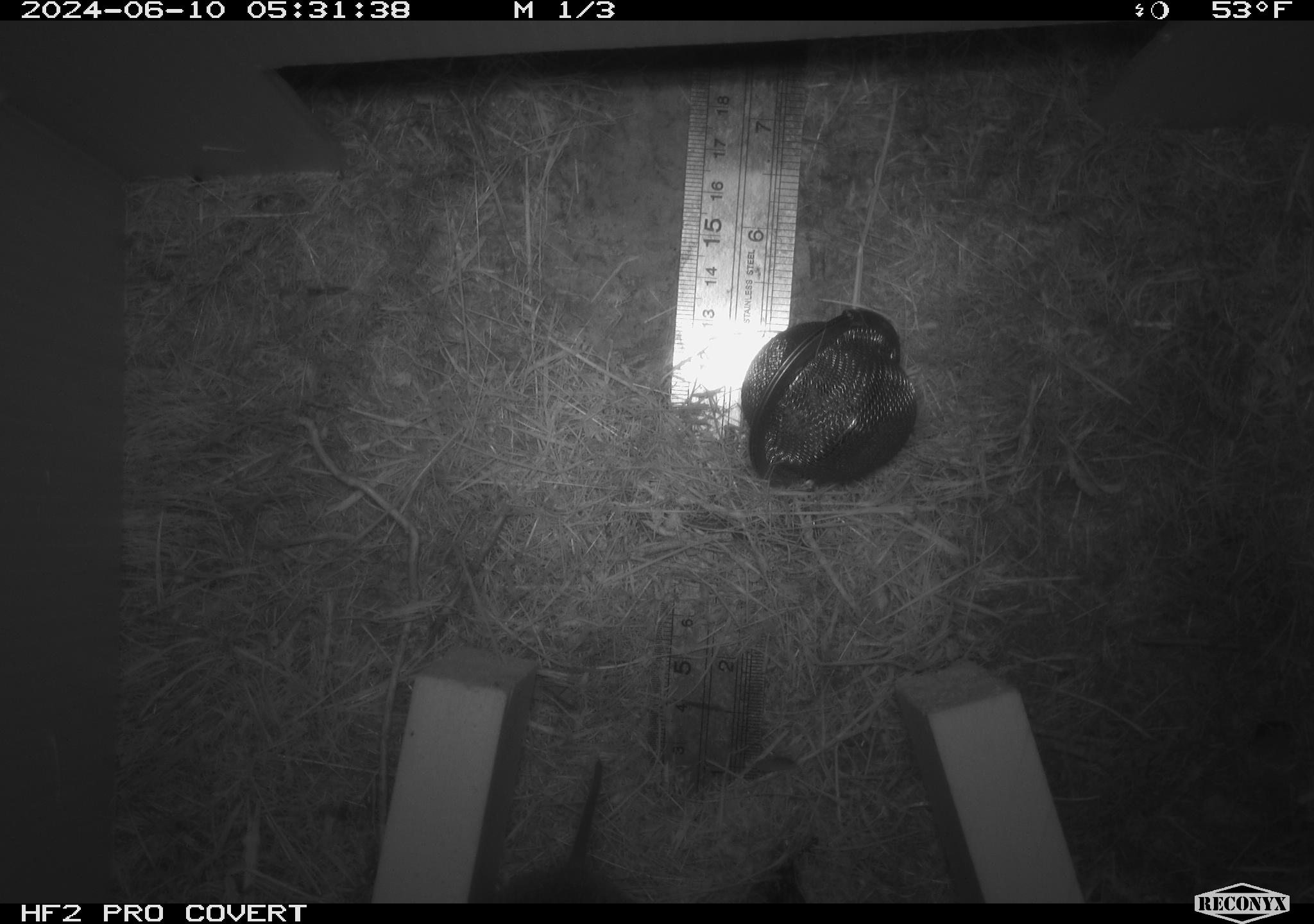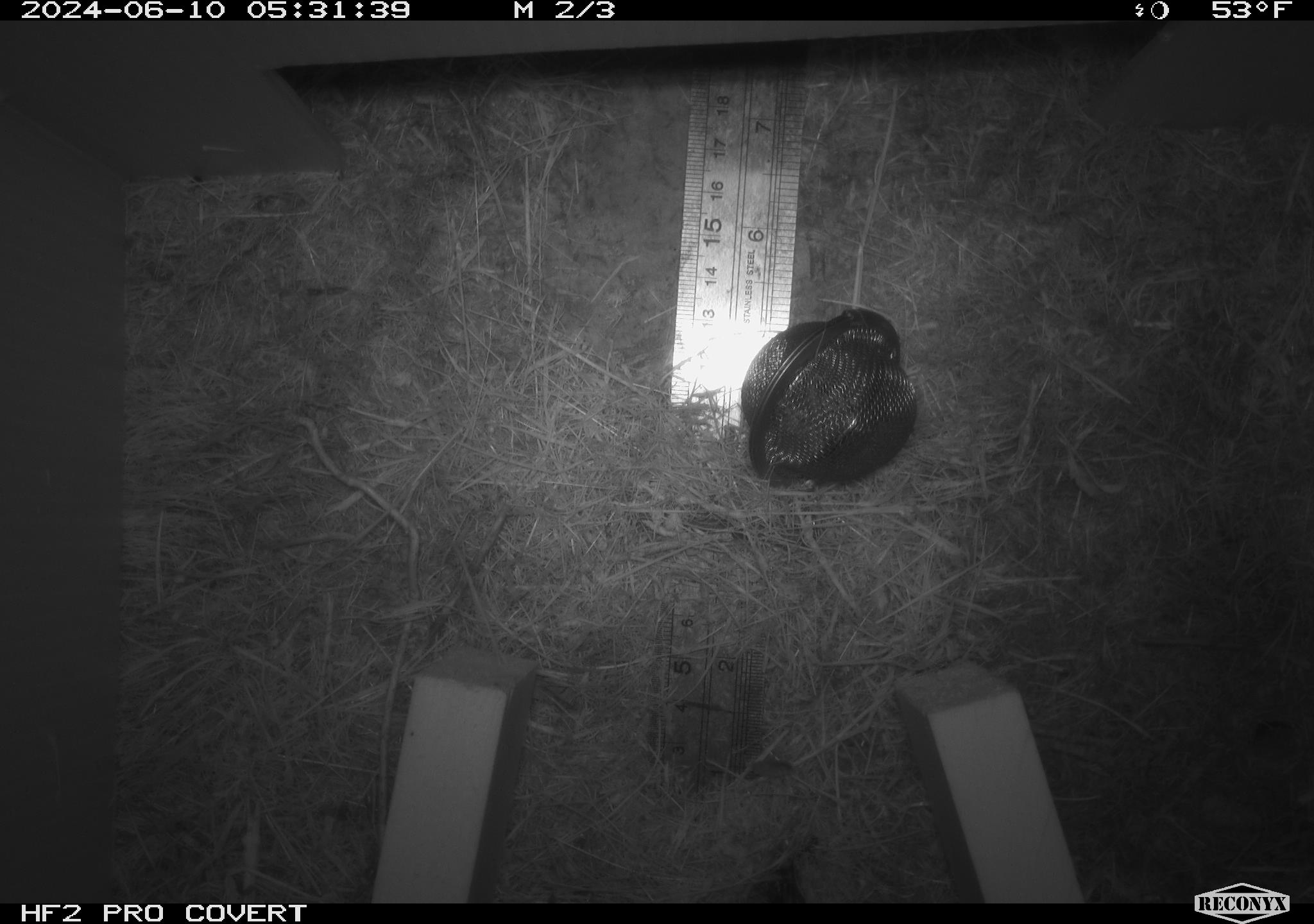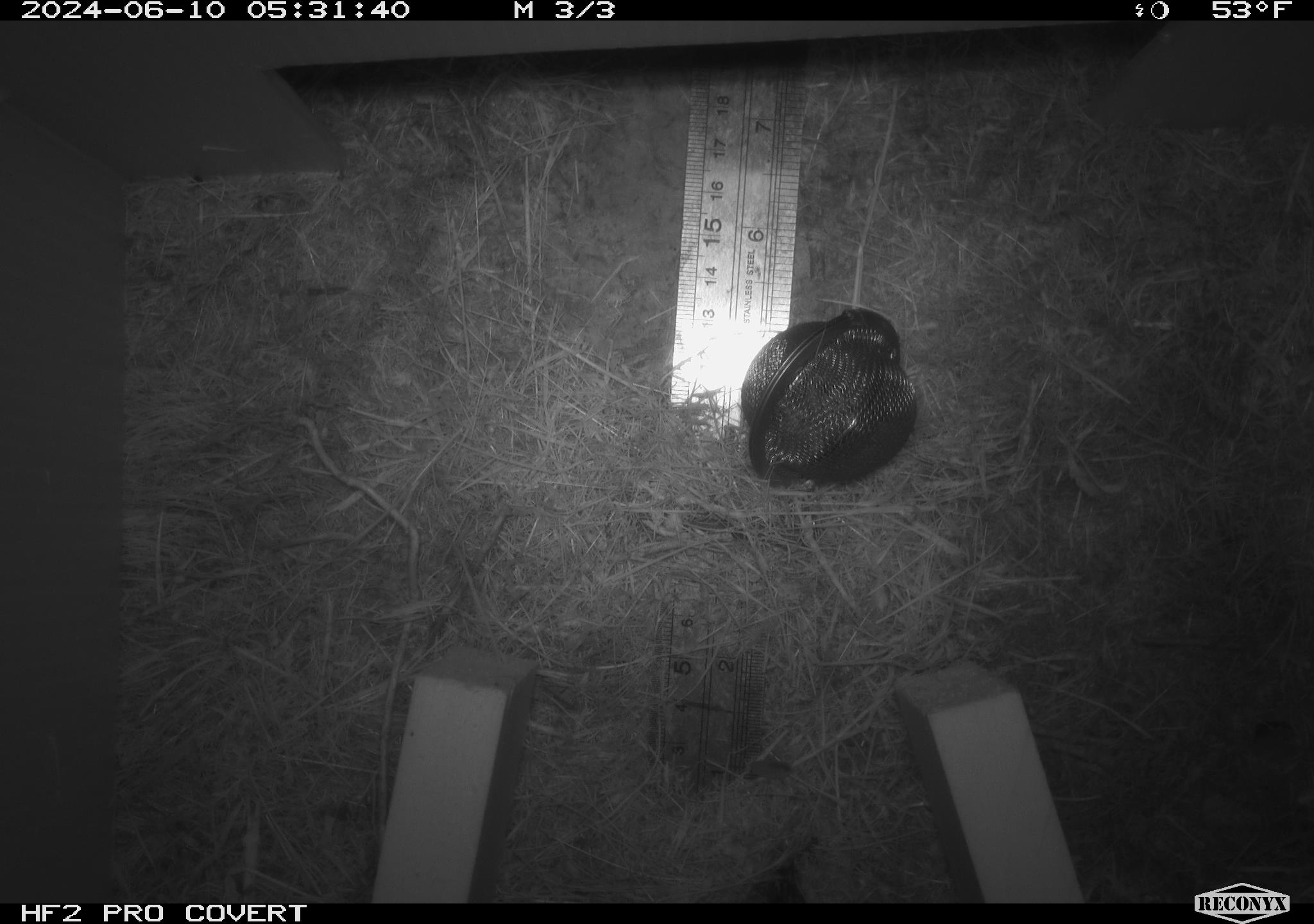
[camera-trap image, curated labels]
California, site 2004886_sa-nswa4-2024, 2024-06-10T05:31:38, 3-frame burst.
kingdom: Animalia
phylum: Chordata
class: Mammalia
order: Rodentia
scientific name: Rodentia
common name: rodent